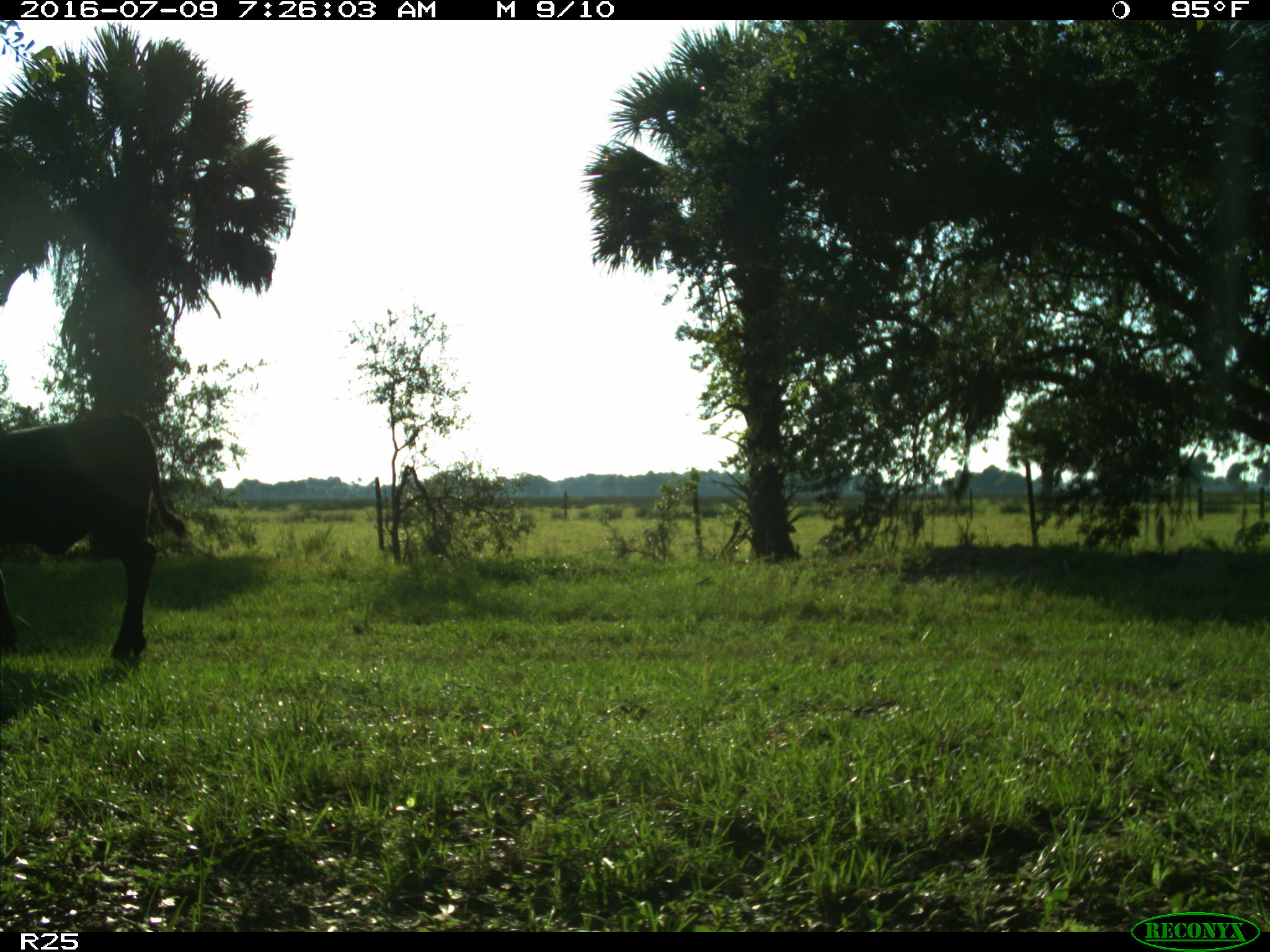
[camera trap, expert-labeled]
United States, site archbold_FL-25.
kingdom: Animalia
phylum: Chordata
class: Mammalia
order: Artiodactyla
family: Bovidae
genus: Bos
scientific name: Bos taurus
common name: domestic cow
Bos taurus (domestic cow).